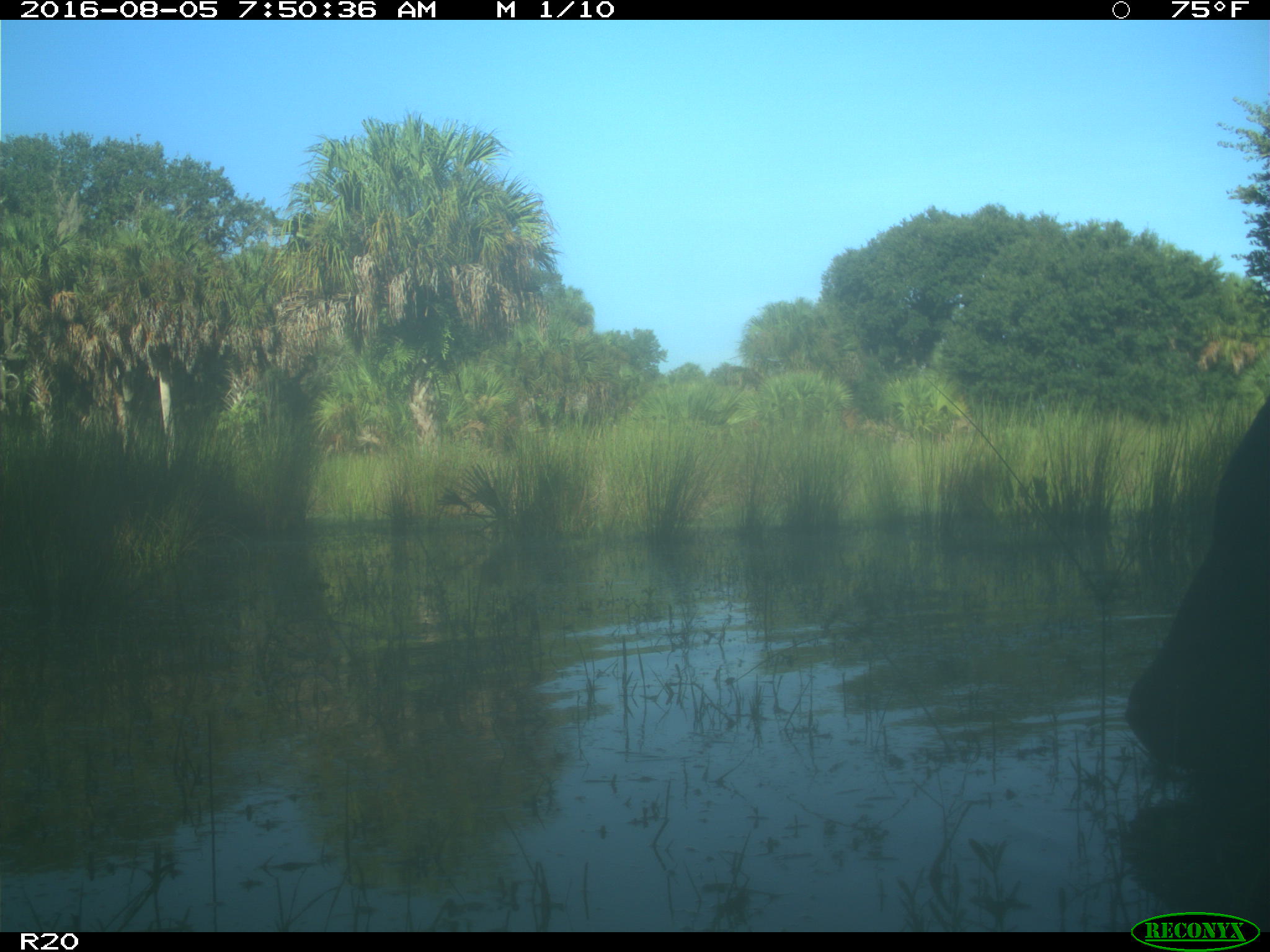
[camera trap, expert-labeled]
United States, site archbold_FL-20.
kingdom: Animalia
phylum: Chordata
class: Mammalia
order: Artiodactyla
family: Bovidae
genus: Bos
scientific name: Bos taurus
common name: domestic cow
Bos taurus (domestic cow).